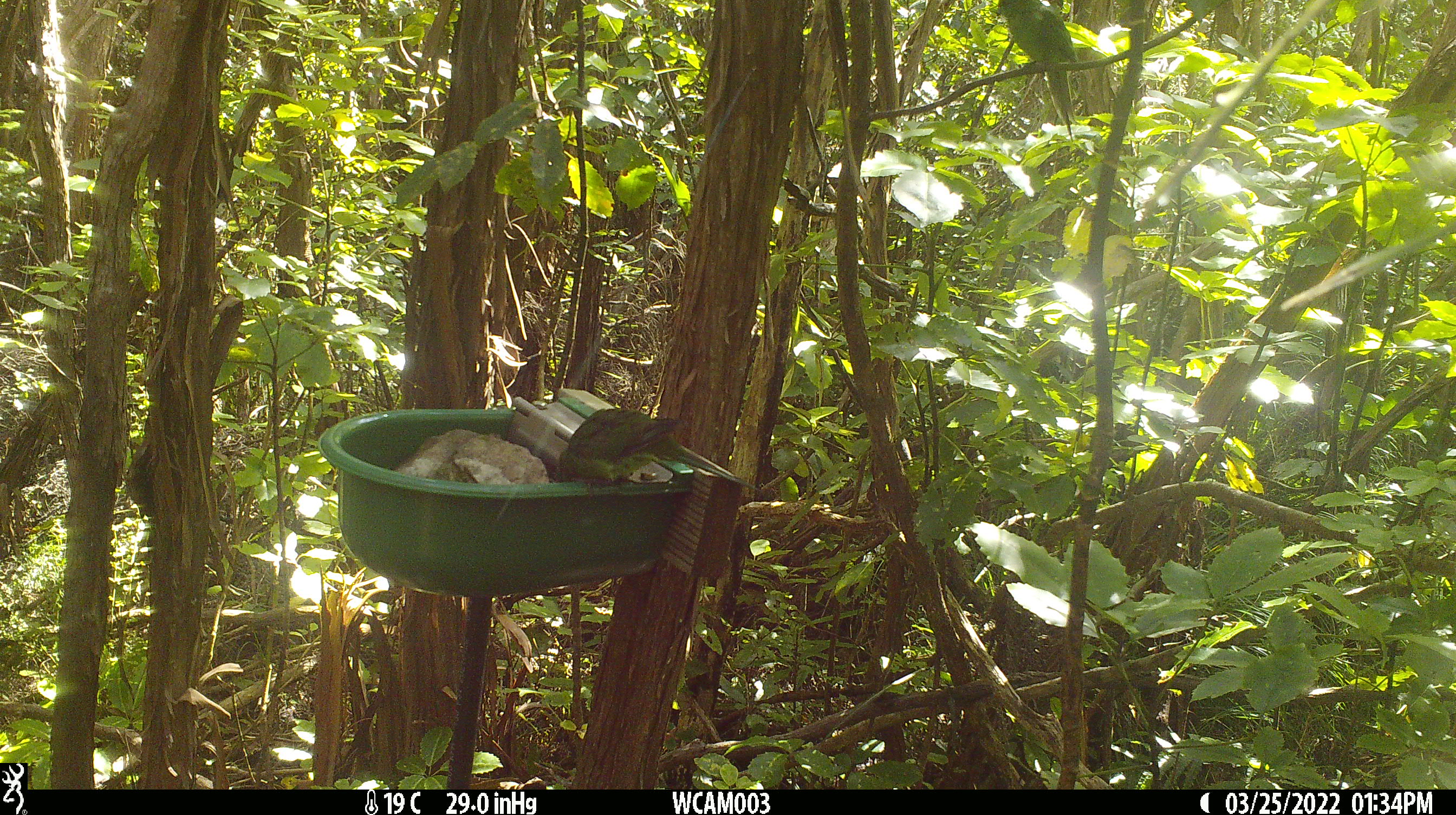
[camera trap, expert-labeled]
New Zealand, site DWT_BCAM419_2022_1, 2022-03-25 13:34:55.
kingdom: Animalia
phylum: Chordata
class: Aves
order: Psittaciformes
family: Psittaculidae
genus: Cyanoramphus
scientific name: Cyanoramphus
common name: parakeet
Parakeet (Cyanoramphus).